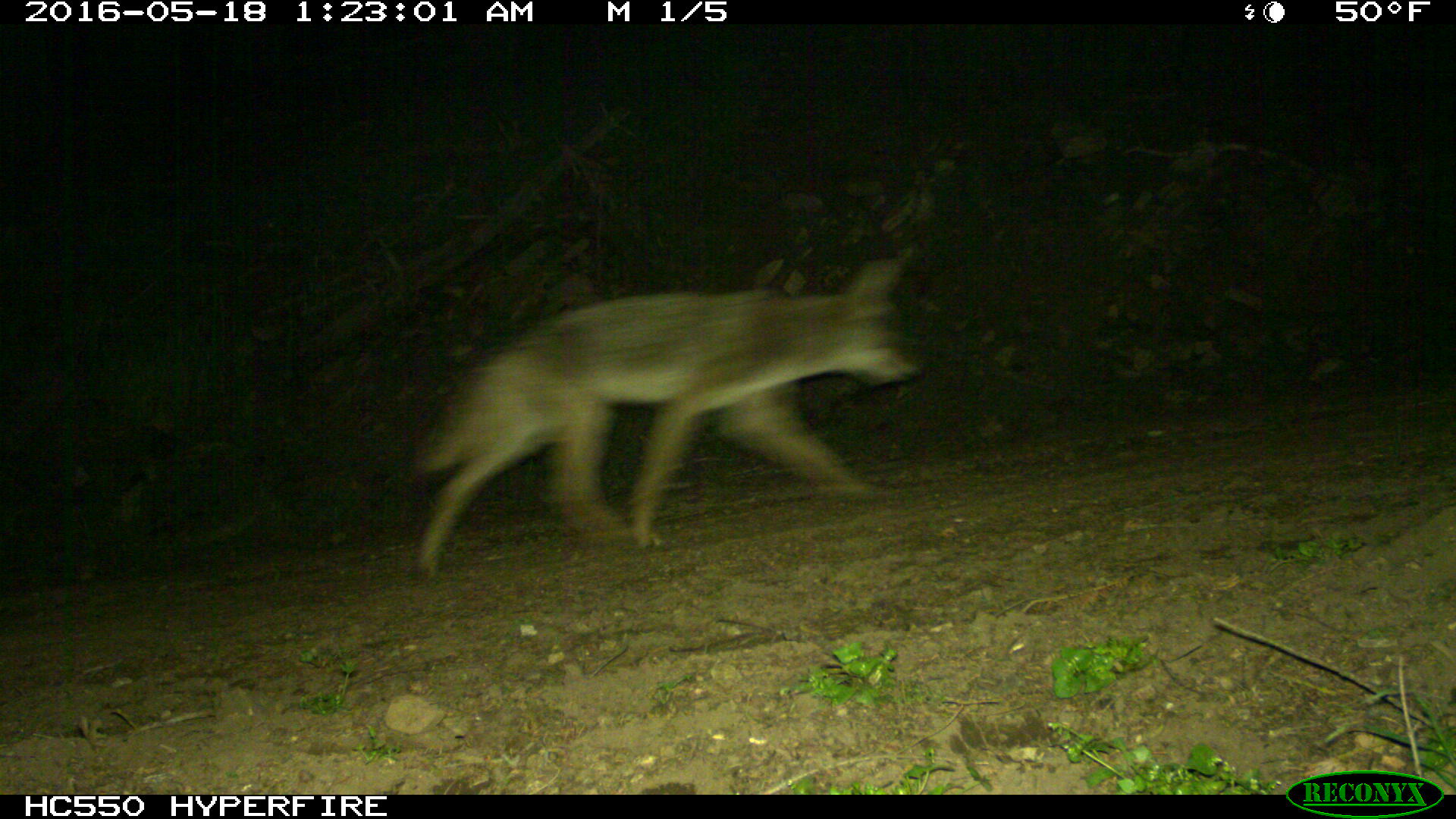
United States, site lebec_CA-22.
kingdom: Animalia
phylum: Chordata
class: Mammalia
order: Carnivora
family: Canidae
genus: Canis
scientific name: Canis latrans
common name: coyote